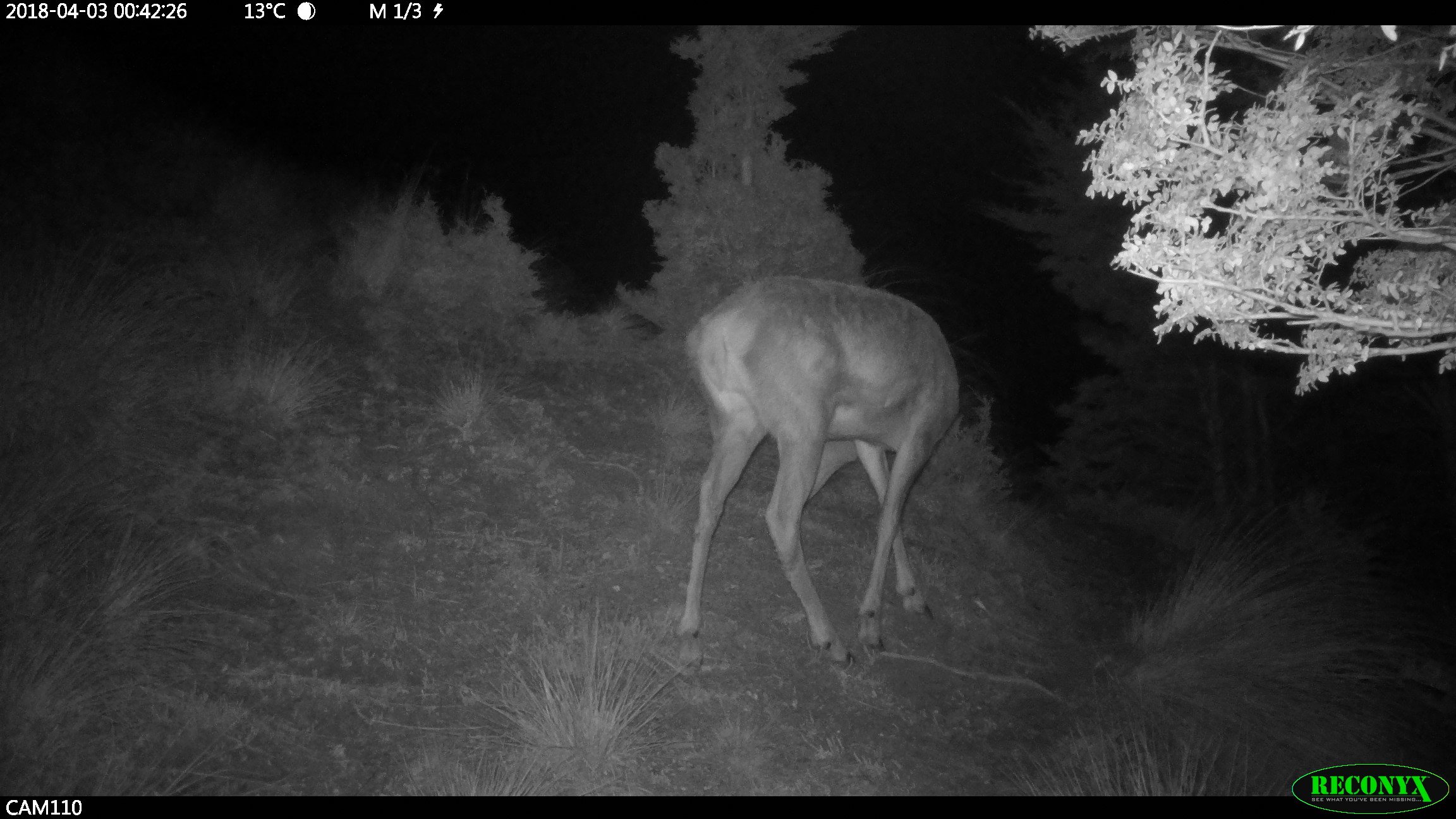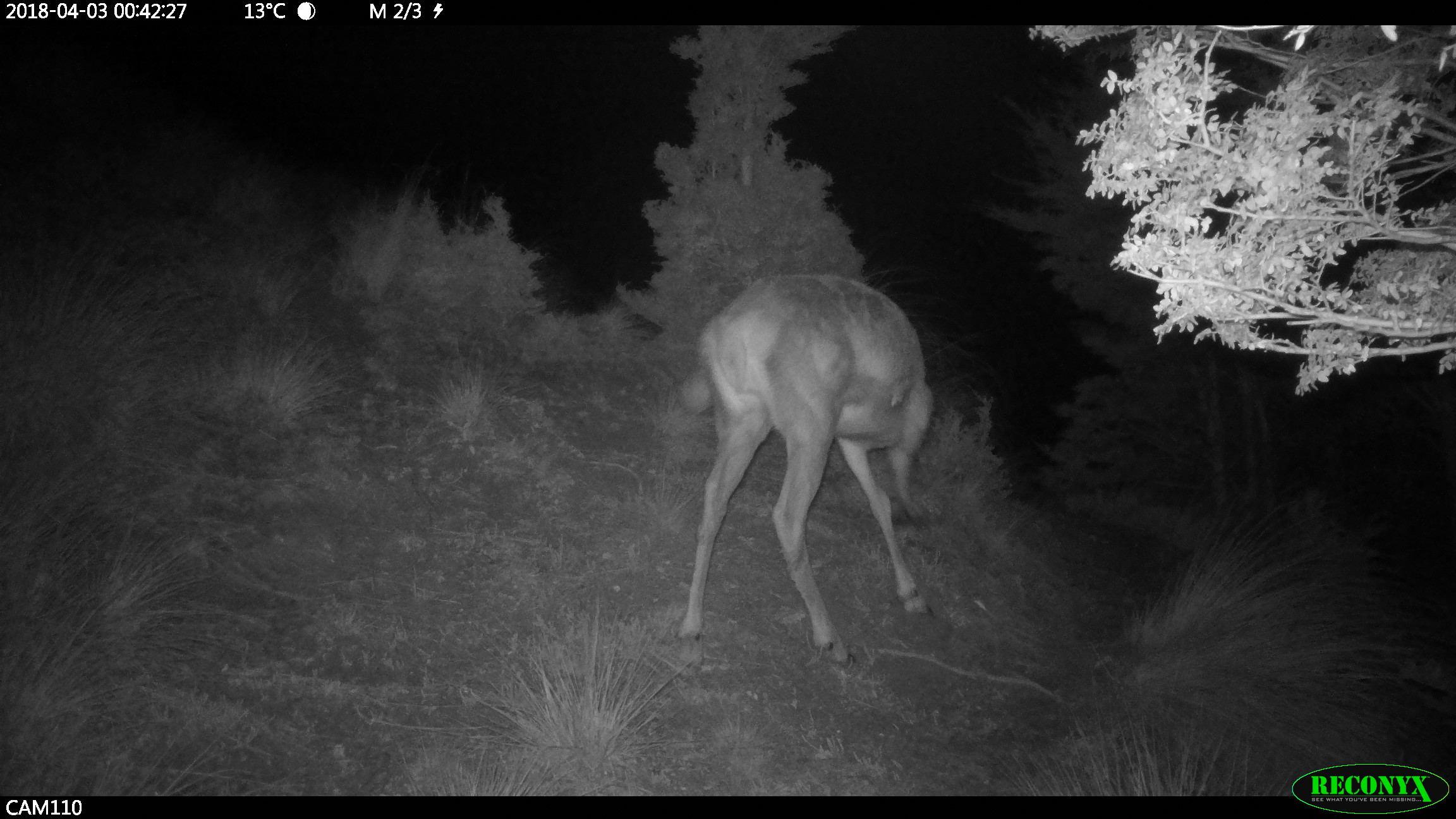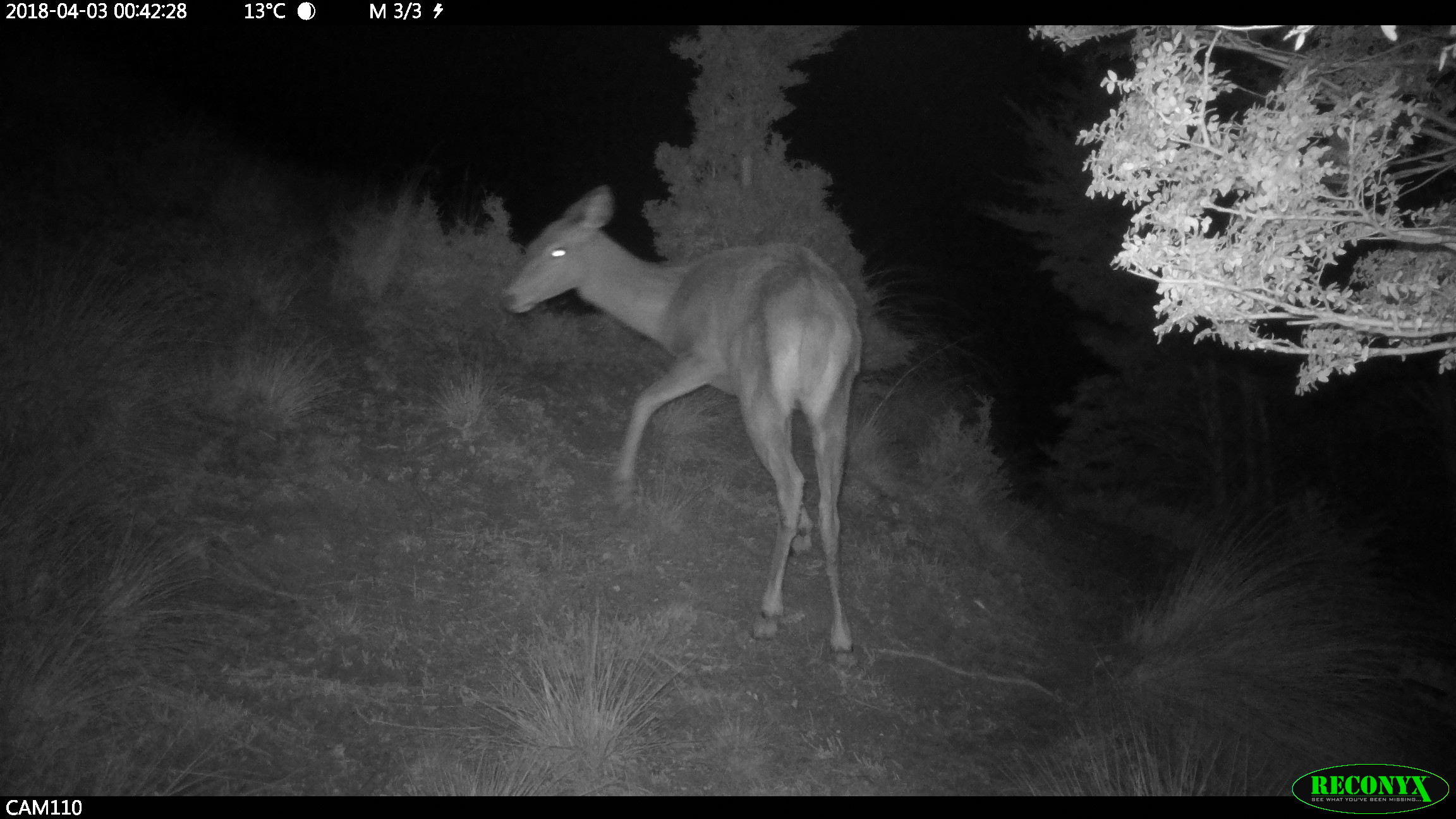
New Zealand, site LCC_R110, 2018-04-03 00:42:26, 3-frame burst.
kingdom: Animalia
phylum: Chordata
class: Mammalia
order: Artiodactyla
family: Cervidae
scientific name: Cervidae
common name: deer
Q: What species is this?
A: Deer (Cervidae).